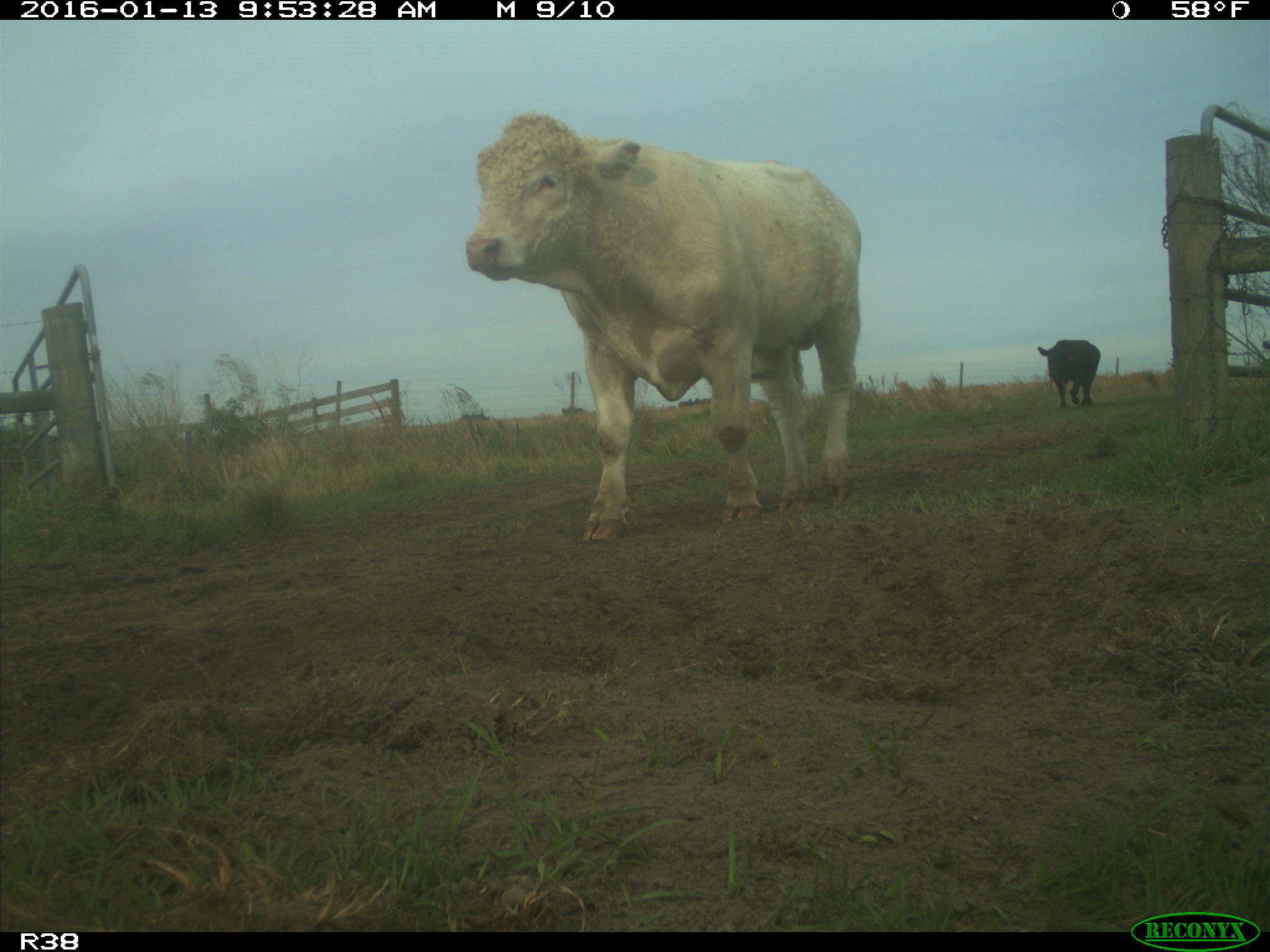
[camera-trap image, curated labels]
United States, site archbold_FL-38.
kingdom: Animalia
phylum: Chordata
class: Mammalia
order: Artiodactyla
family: Bovidae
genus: Bos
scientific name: Bos taurus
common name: domestic cow